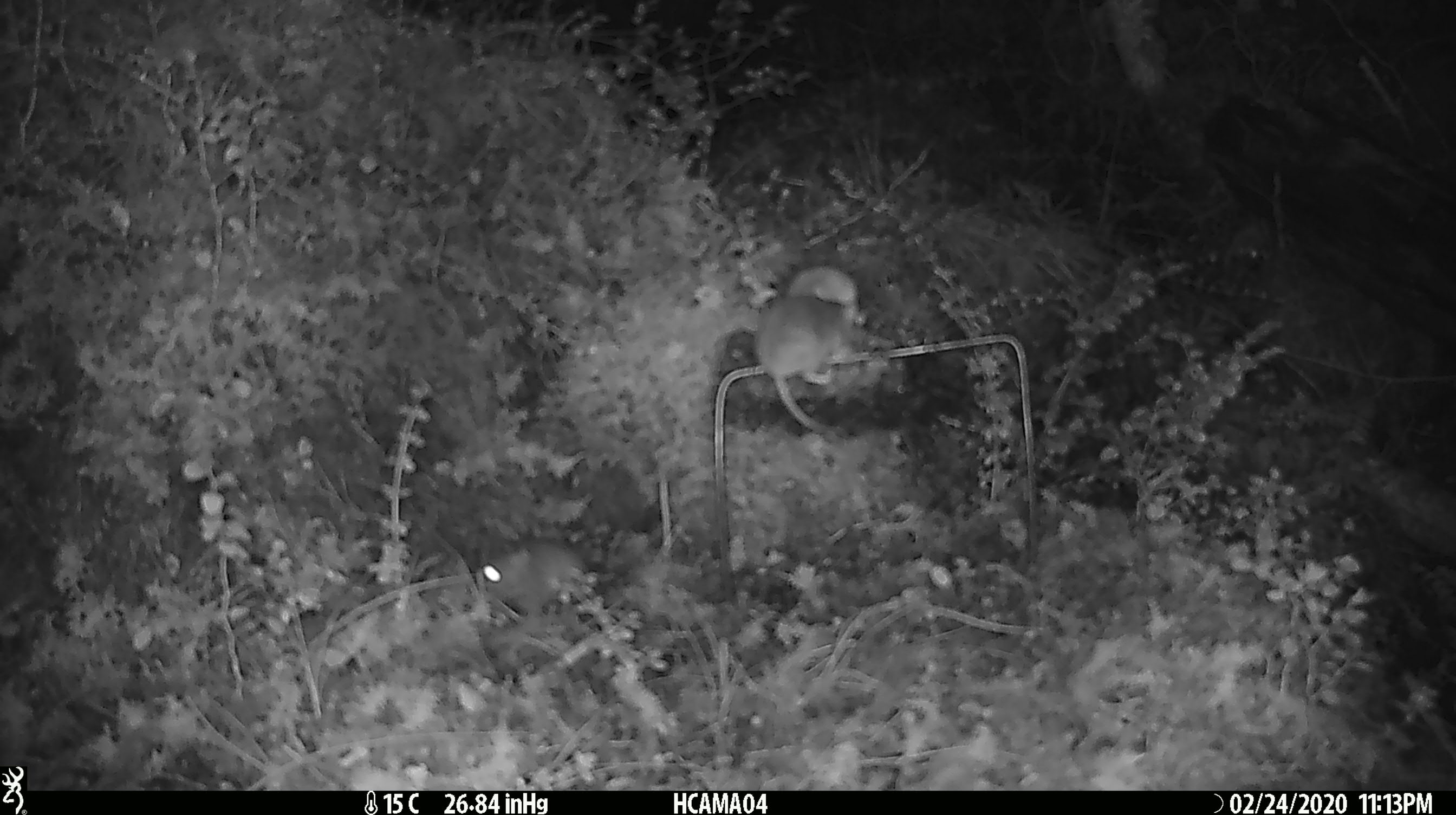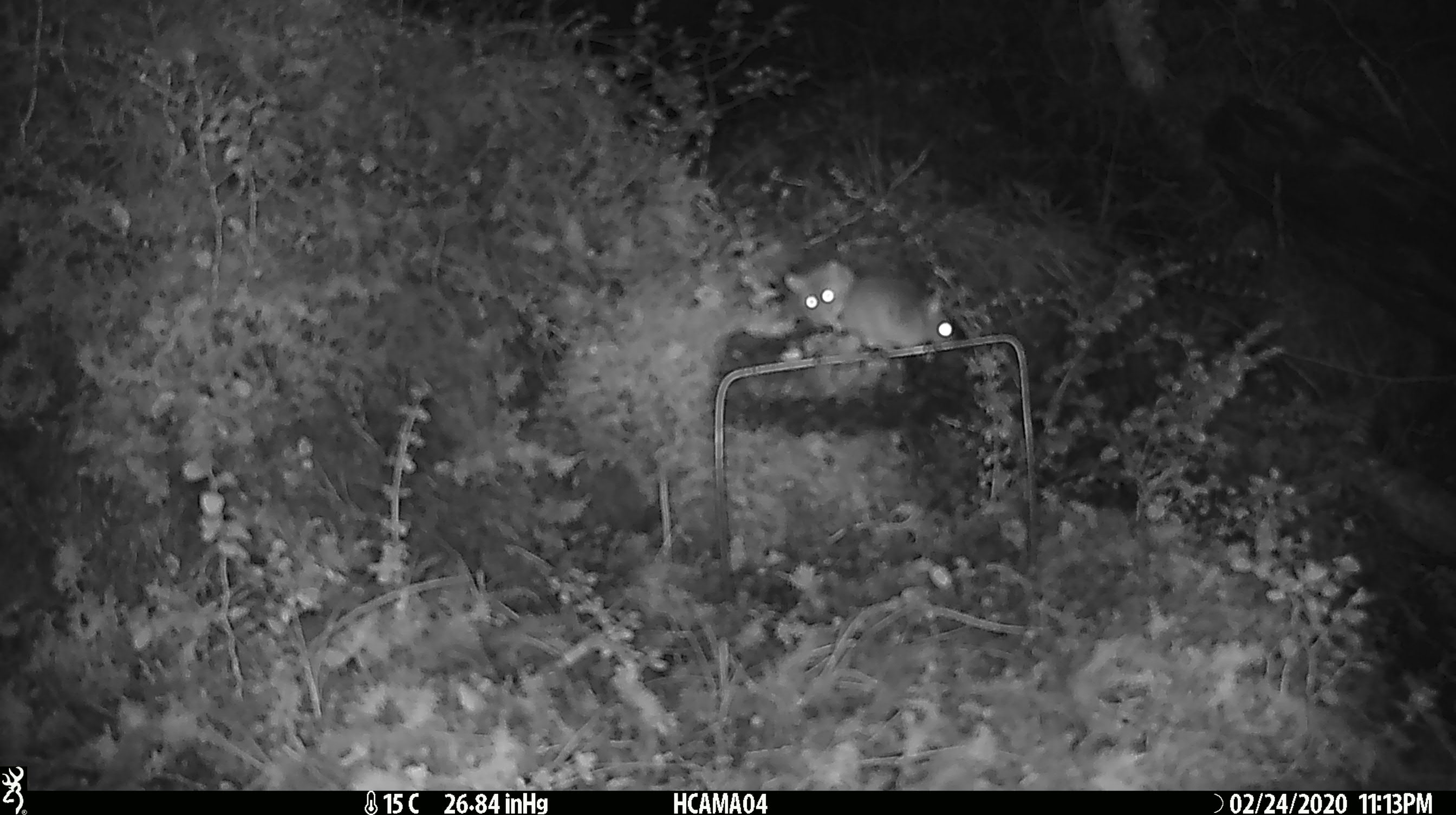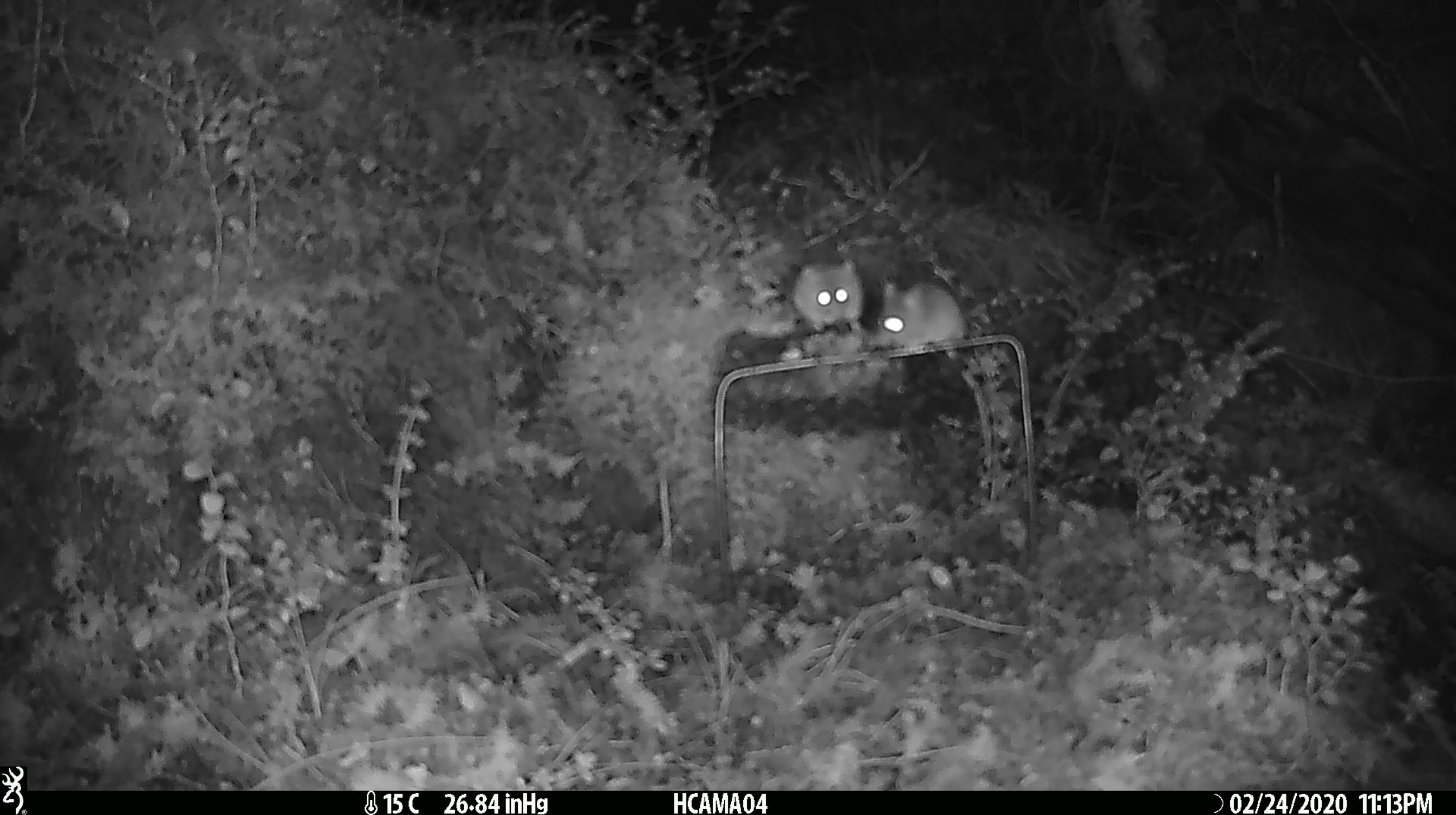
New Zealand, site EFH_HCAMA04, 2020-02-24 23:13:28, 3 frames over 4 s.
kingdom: Animalia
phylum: Chordata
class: Mammalia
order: Rodentia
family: Muridae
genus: Mus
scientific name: Mus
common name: mouse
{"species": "mouse (Mus)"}